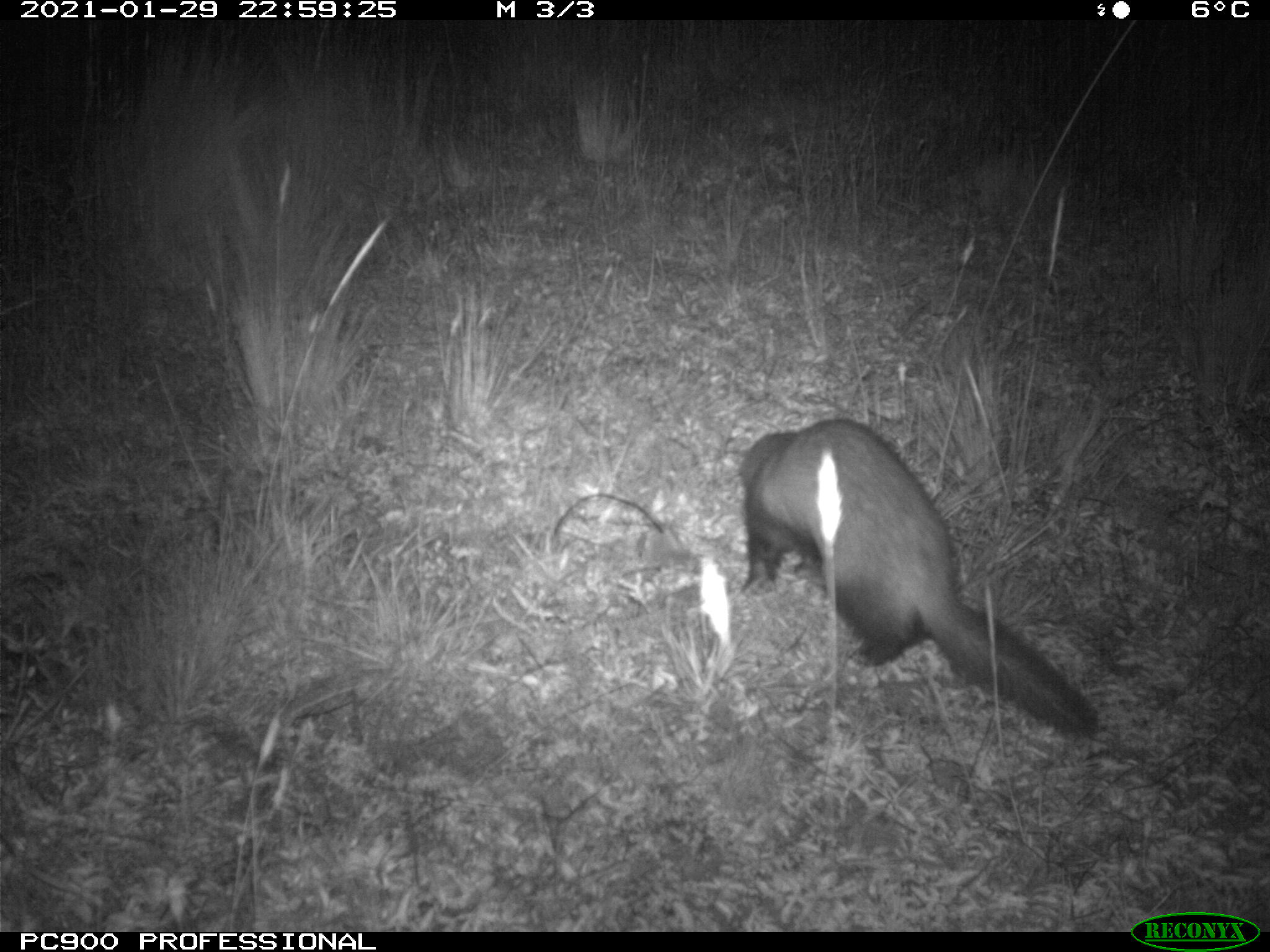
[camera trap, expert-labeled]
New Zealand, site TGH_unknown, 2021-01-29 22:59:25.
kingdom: Animalia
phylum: Chordata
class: Mammalia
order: Carnivora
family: Mustelidae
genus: Mustela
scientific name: Mustela furo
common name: ferret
Ferret (Mustela furo).